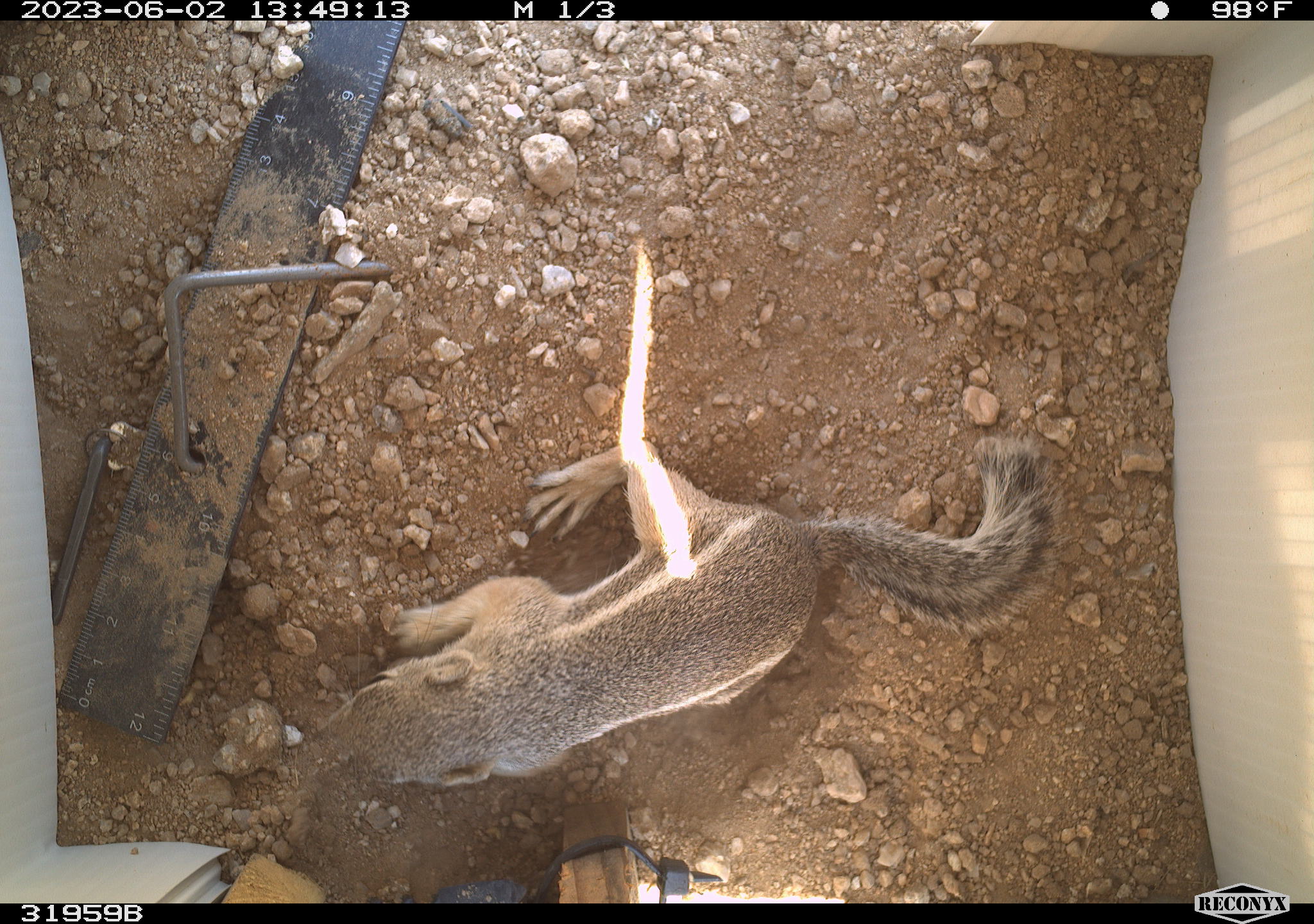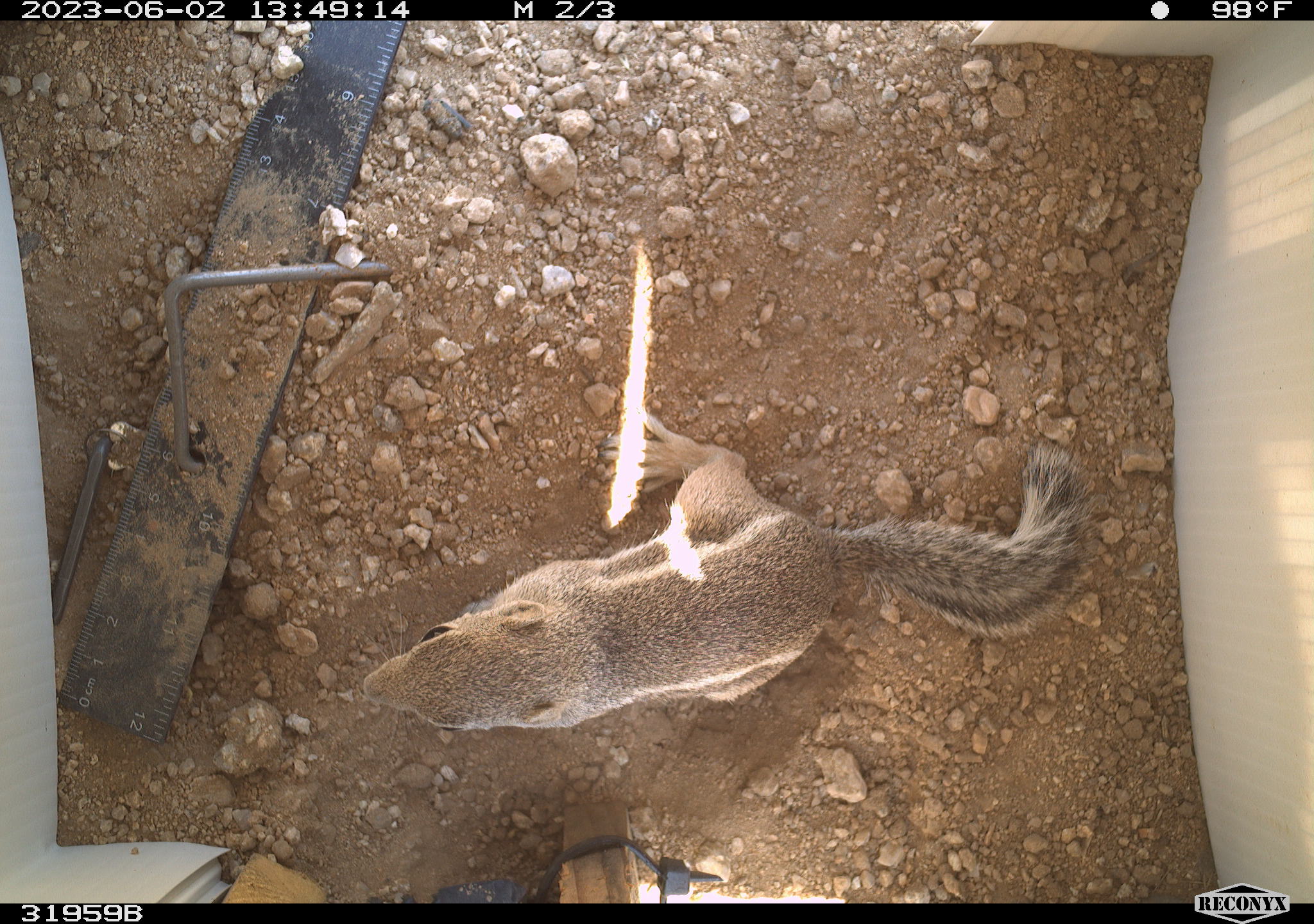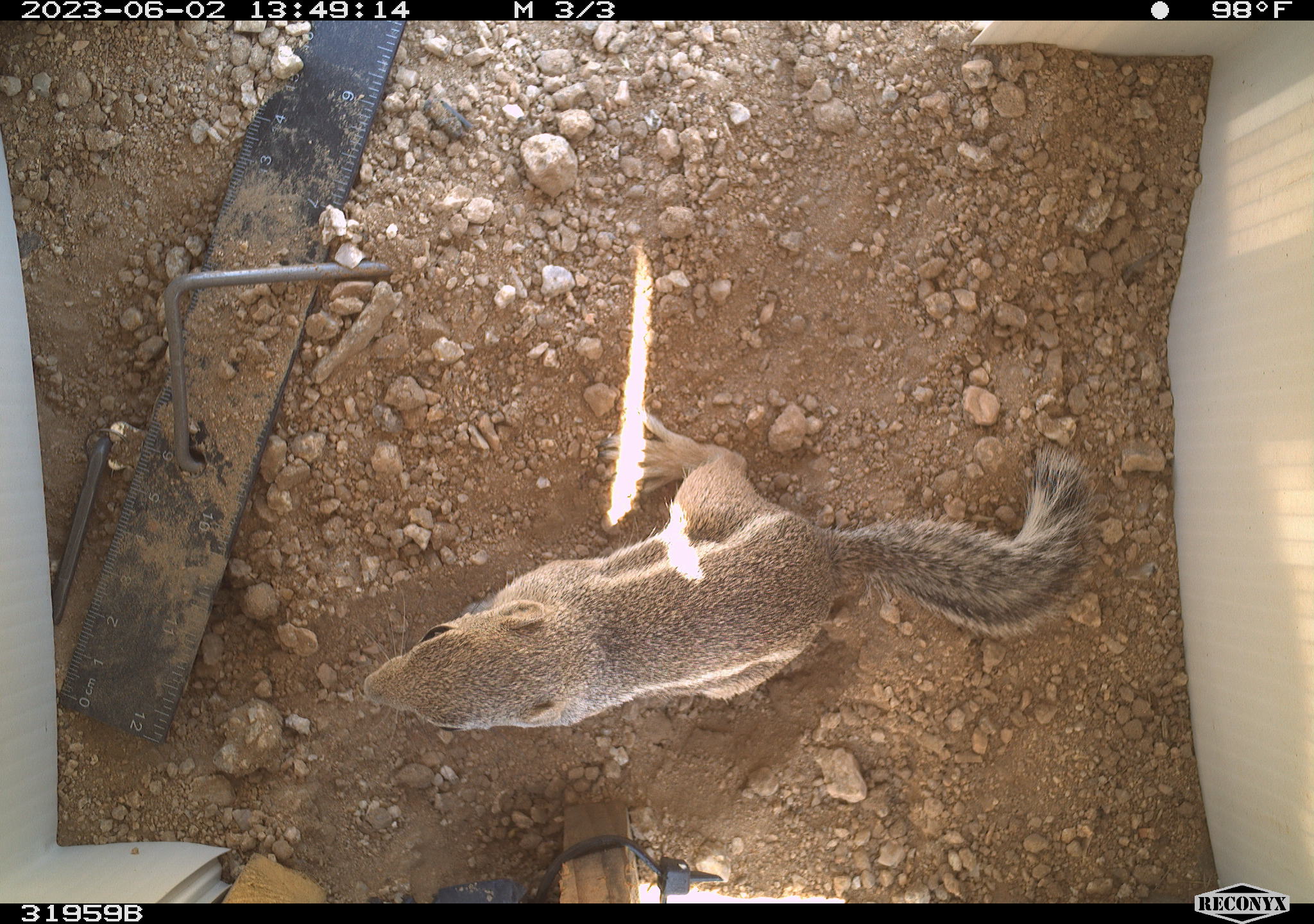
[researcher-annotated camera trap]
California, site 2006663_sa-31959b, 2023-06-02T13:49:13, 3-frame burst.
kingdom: Animalia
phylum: Chordata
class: Mammalia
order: Rodentia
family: Sciuridae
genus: Ammospermophilus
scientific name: Ammospermophilus leucurus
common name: white-tailed antelope squirrel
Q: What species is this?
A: White-tailed antelope squirrel (Ammospermophilus leucurus).